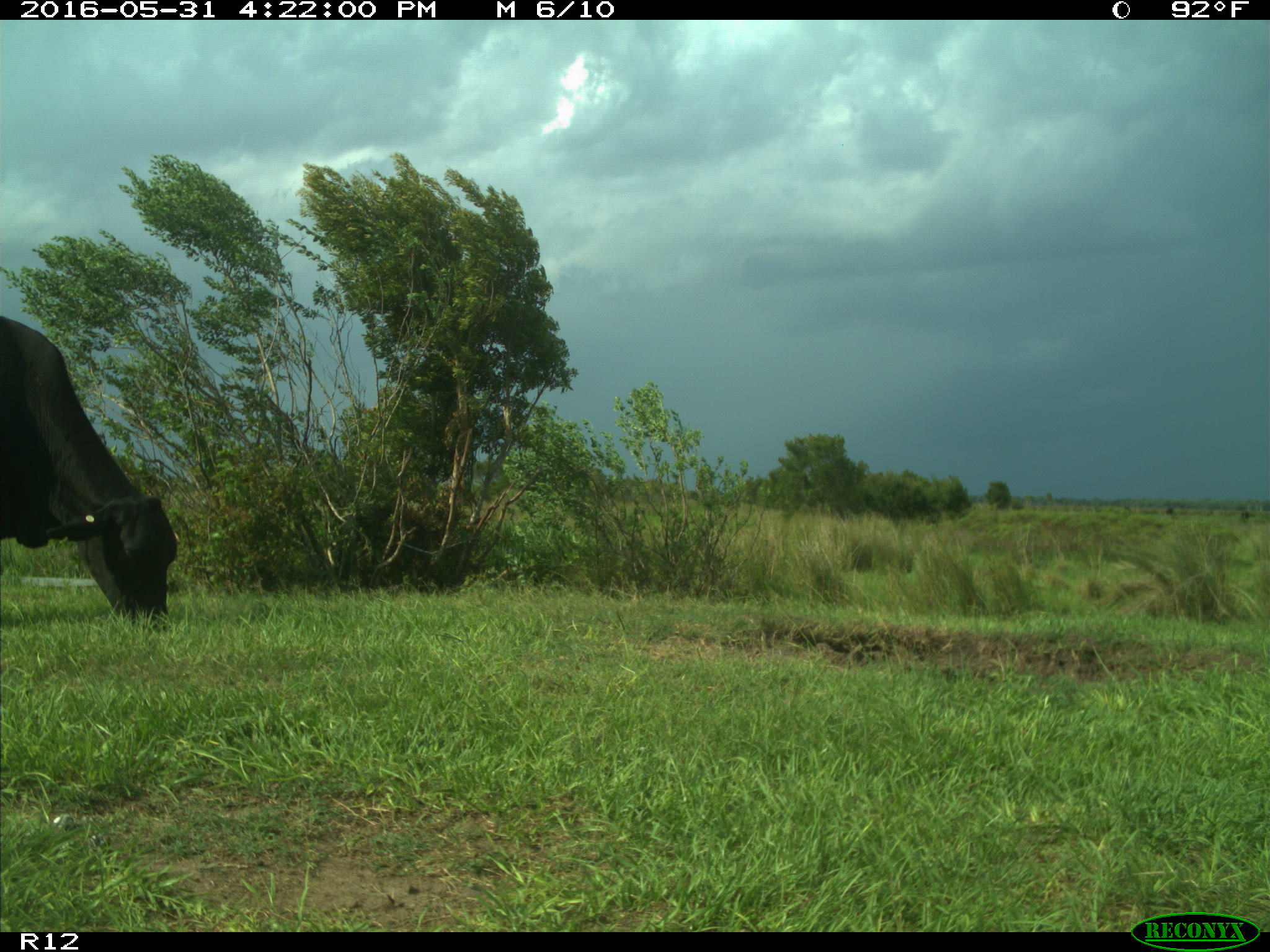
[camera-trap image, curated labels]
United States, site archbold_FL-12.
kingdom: Animalia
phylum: Chordata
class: Mammalia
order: Artiodactyla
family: Bovidae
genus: Bos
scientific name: Bos taurus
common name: domestic cow